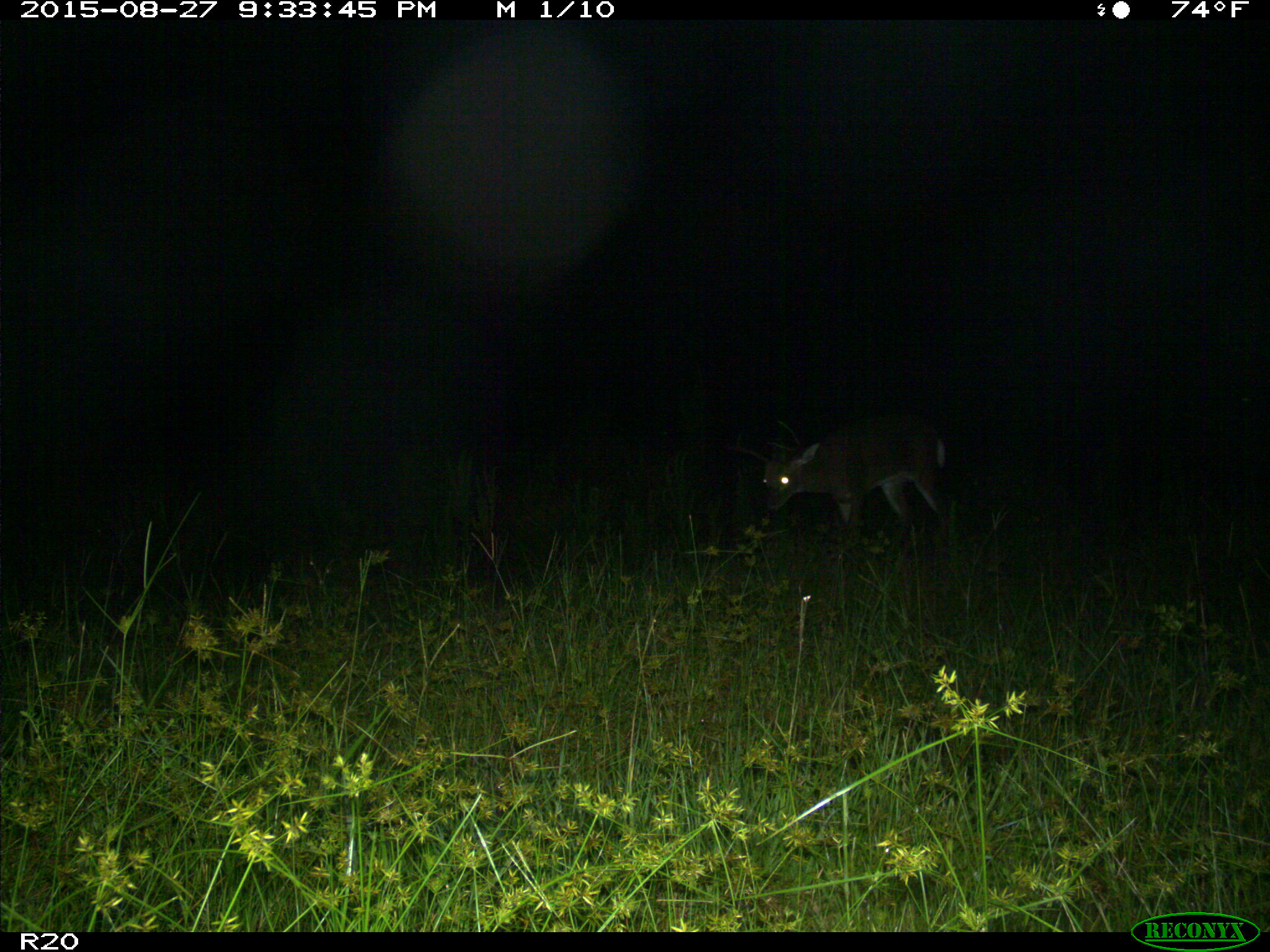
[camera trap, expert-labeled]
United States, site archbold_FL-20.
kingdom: Animalia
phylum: Chordata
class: Mammalia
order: Artiodactyla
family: Cervidae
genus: Odocoileus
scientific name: Odocoileus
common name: deer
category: unidentified deer